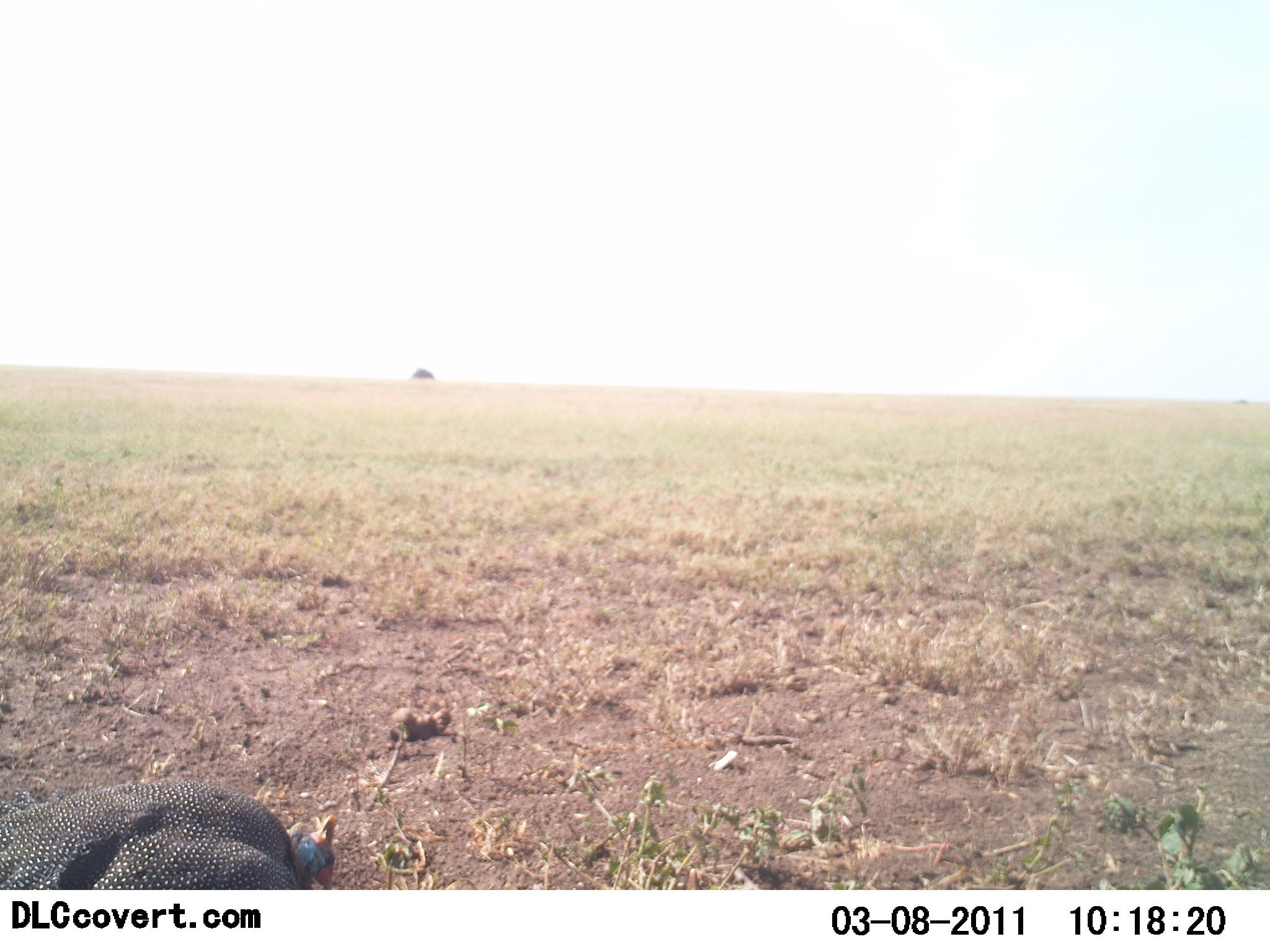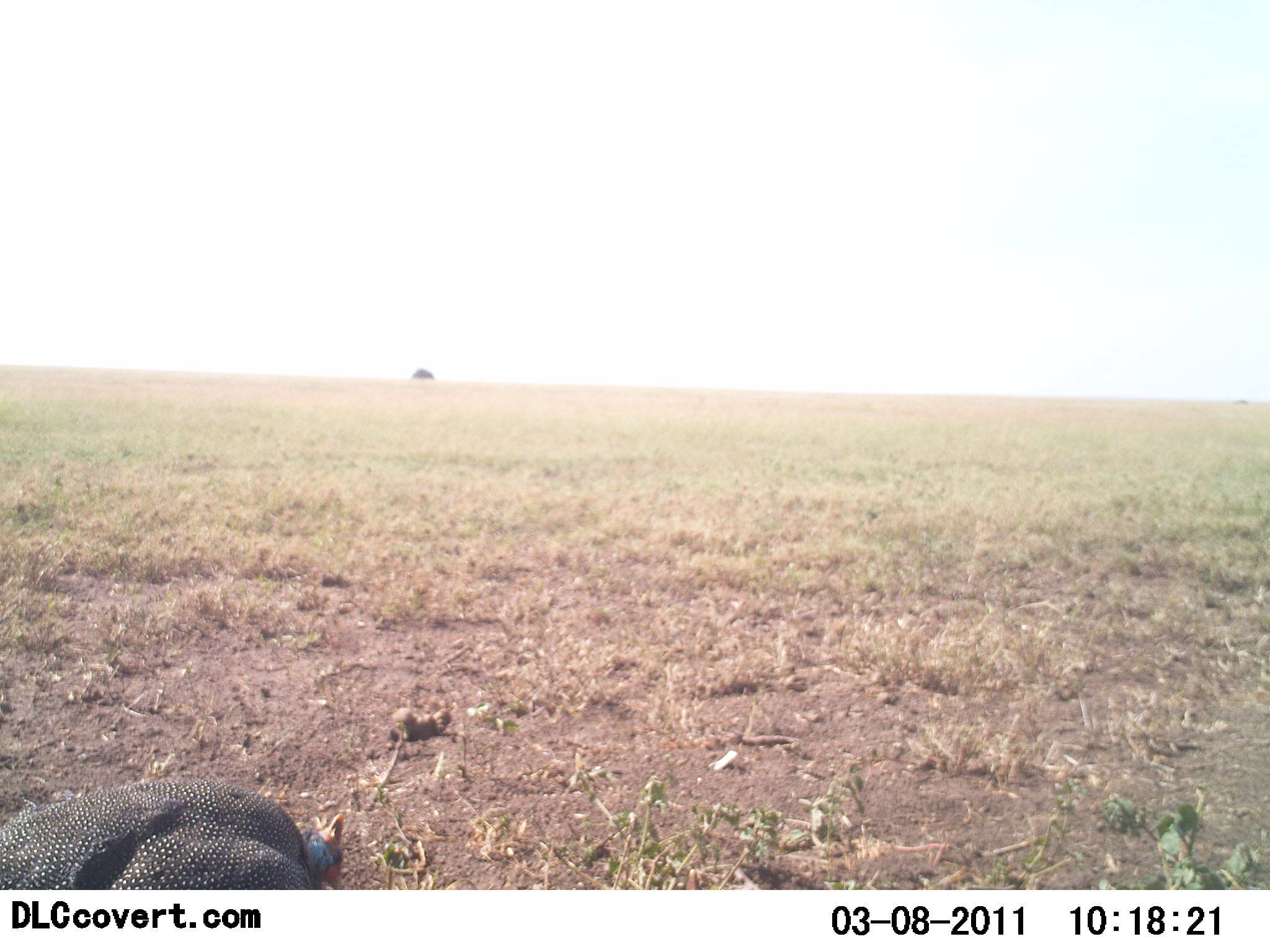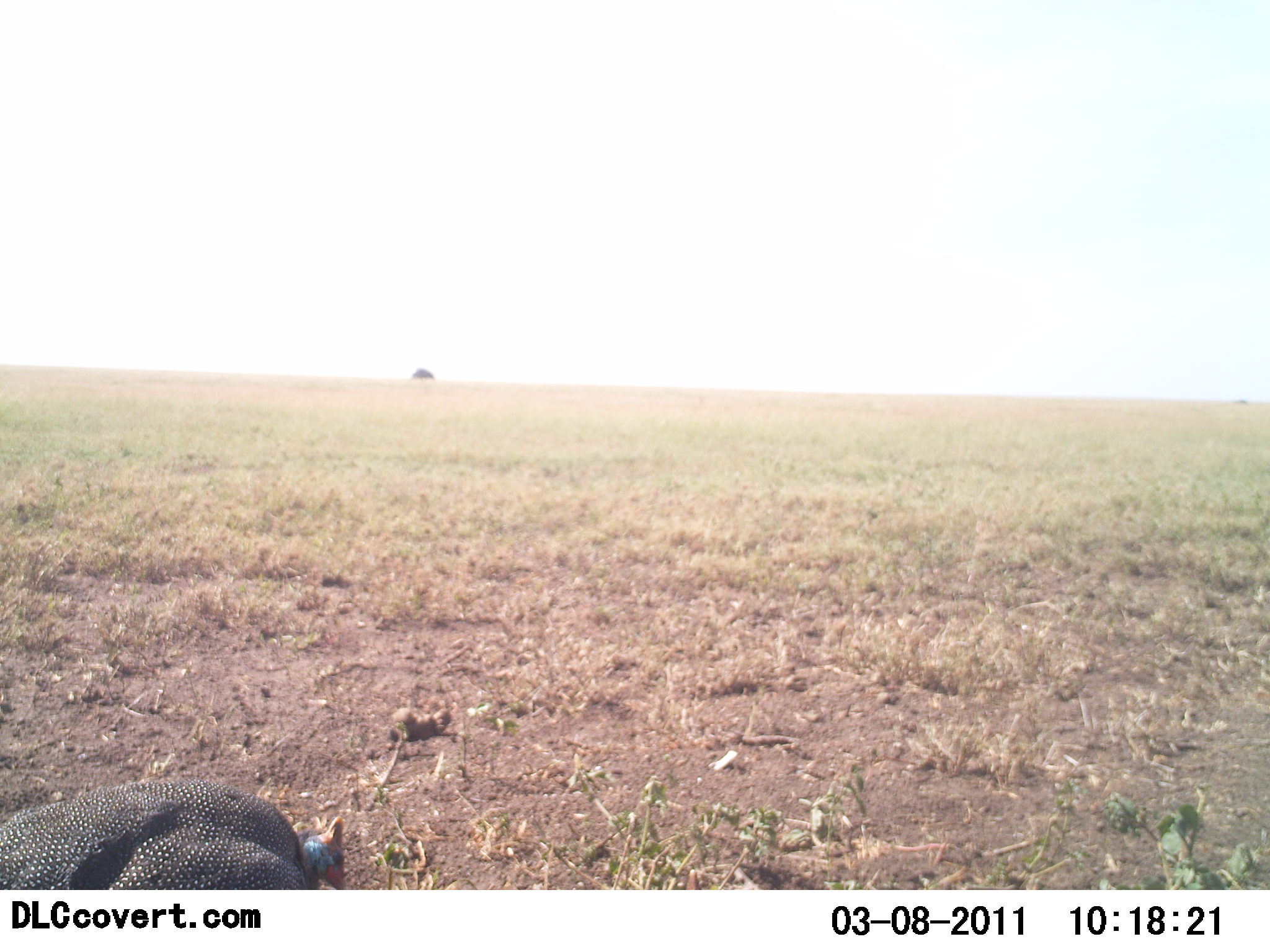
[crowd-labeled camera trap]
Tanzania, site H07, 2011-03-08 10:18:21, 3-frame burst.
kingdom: Animalia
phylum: Chordata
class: Aves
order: Galliformes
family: Numididae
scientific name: Numididae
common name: guinea fowl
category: guineafowl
Guineafowl (guinea fowl) (Numididae), count 1. Behavior (volunteer vote fractions): standing 44%, resting 6%, moving 0%, interacting 0%. Young present (vote fraction): 0%. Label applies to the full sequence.